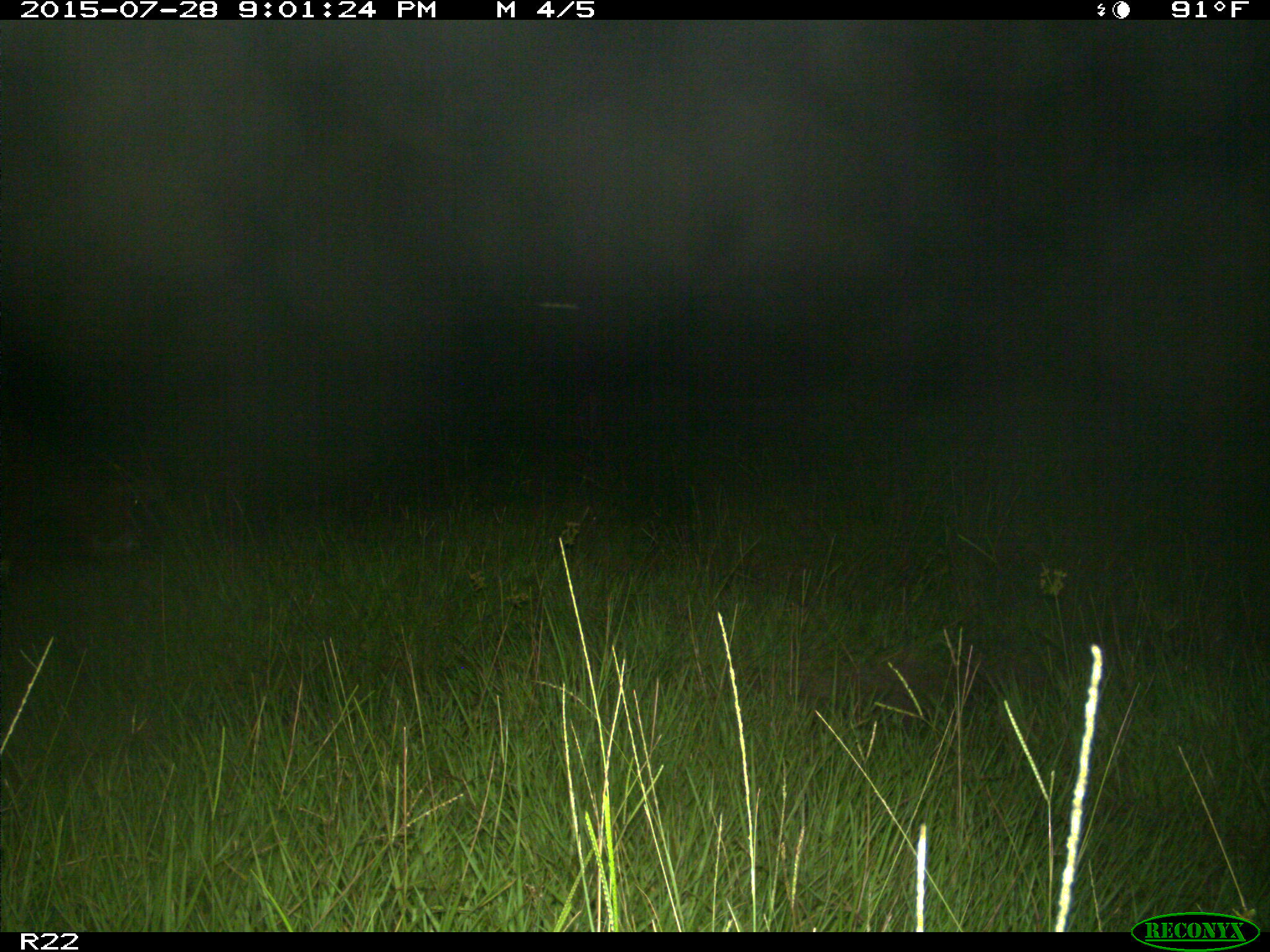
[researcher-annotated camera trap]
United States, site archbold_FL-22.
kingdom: Animalia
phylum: Chordata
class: Mammalia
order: Artiodactyla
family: Bovidae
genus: Bos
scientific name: Bos taurus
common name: domestic cow